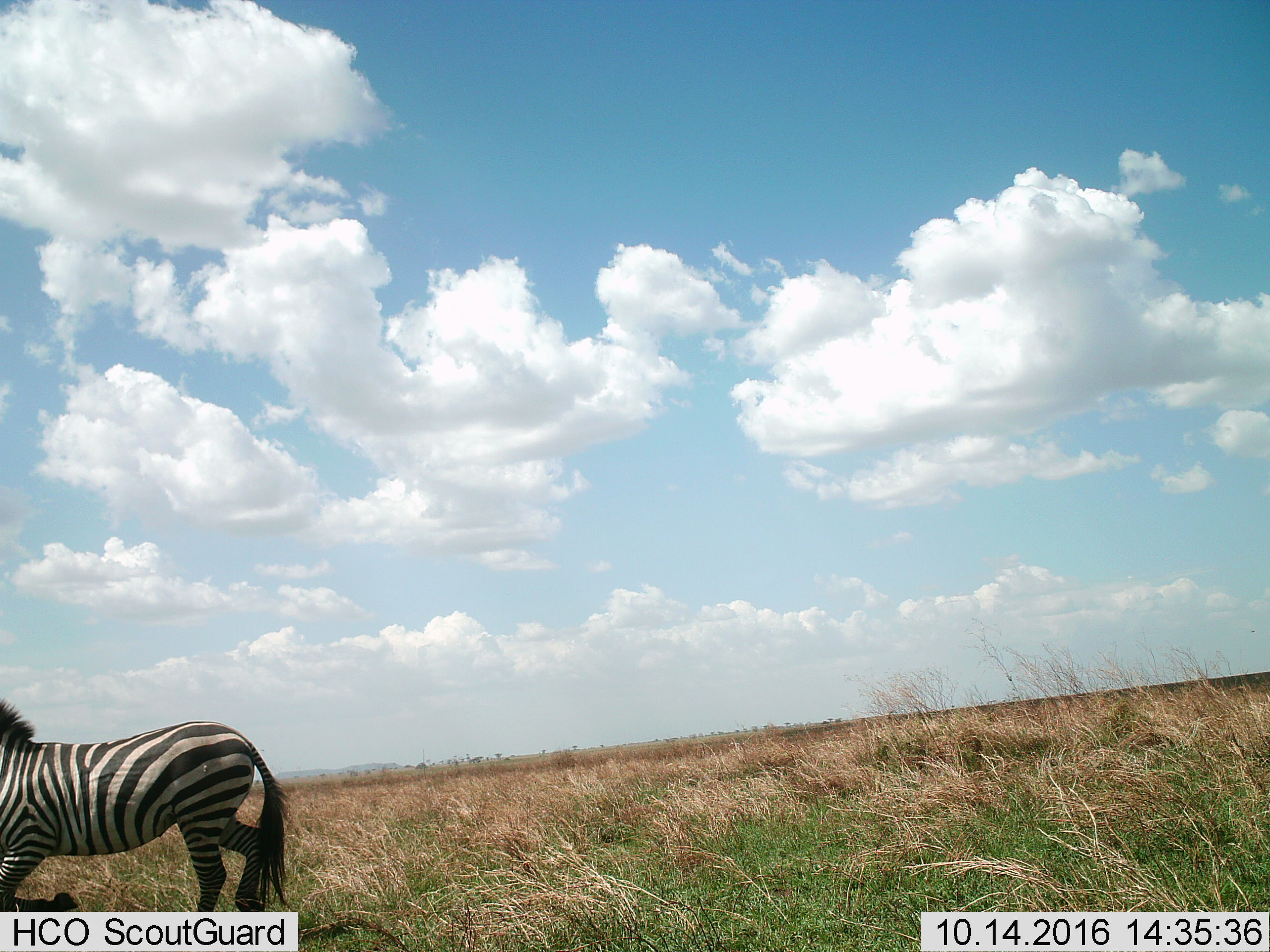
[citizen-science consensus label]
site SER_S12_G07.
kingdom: Animalia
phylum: Chordata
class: Mammalia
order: Perissodactyla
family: Equidae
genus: Equus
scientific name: Equus quagga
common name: plains zebra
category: zebraplains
Zebraplains (plains zebra) (Equus quagga), count 1. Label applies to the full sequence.